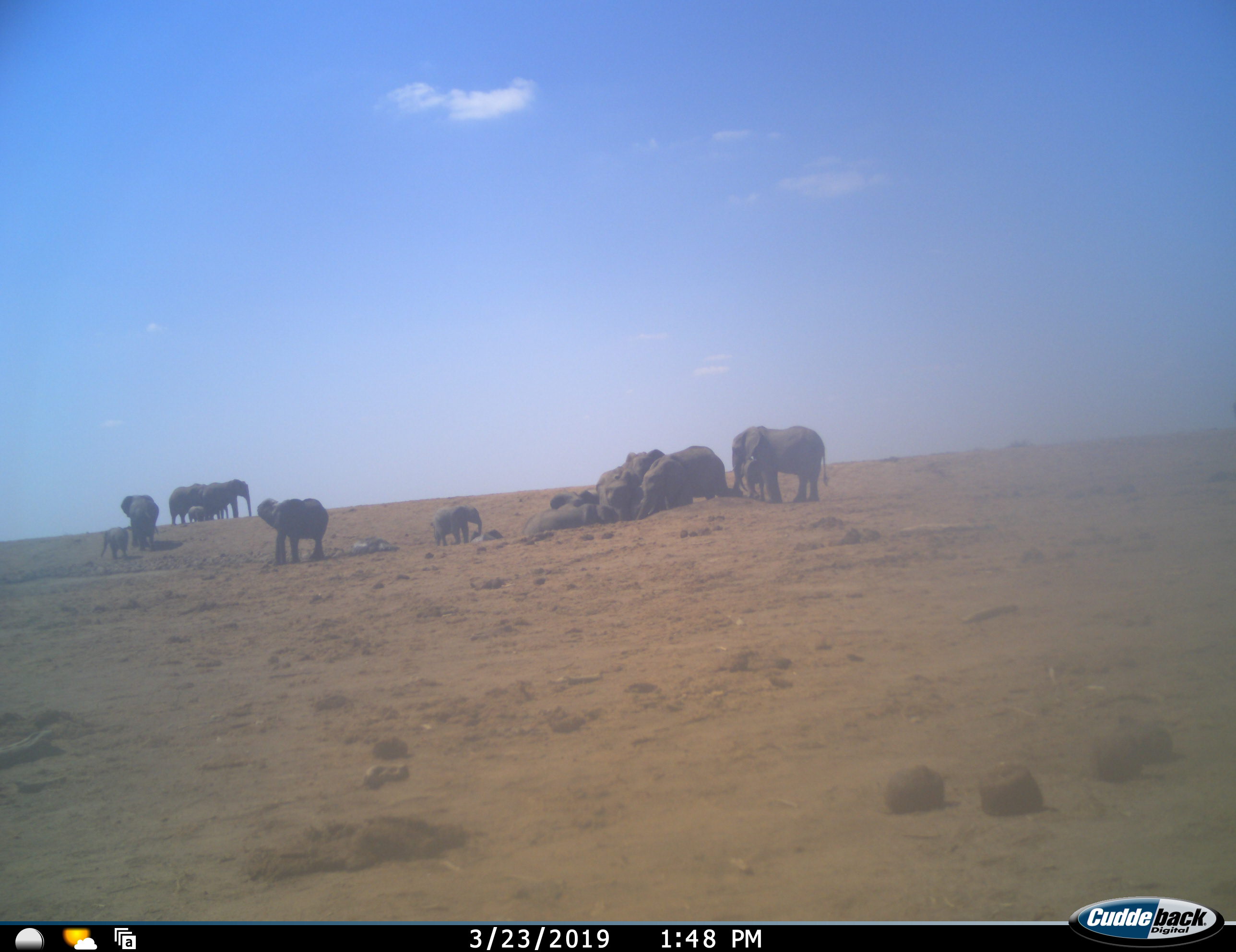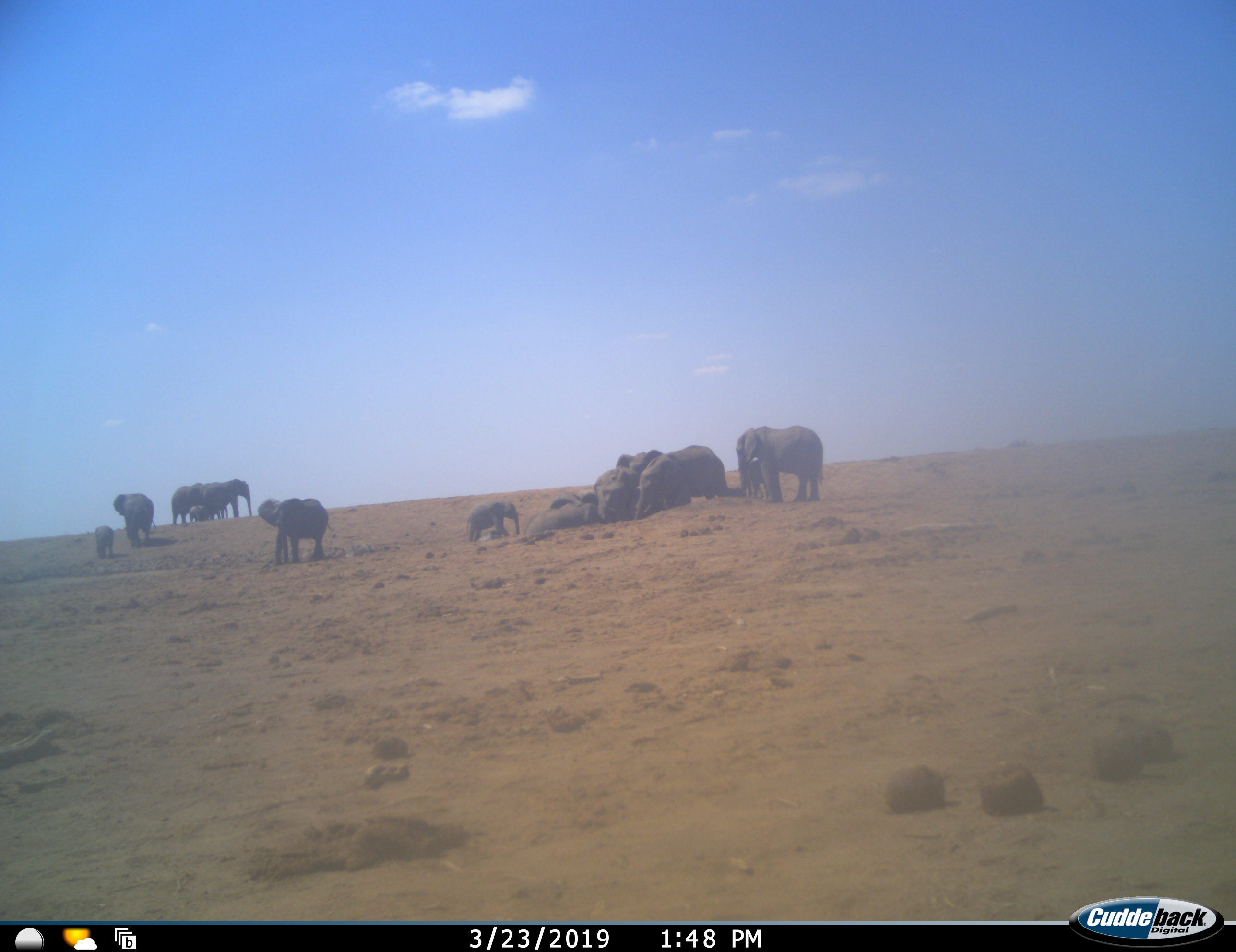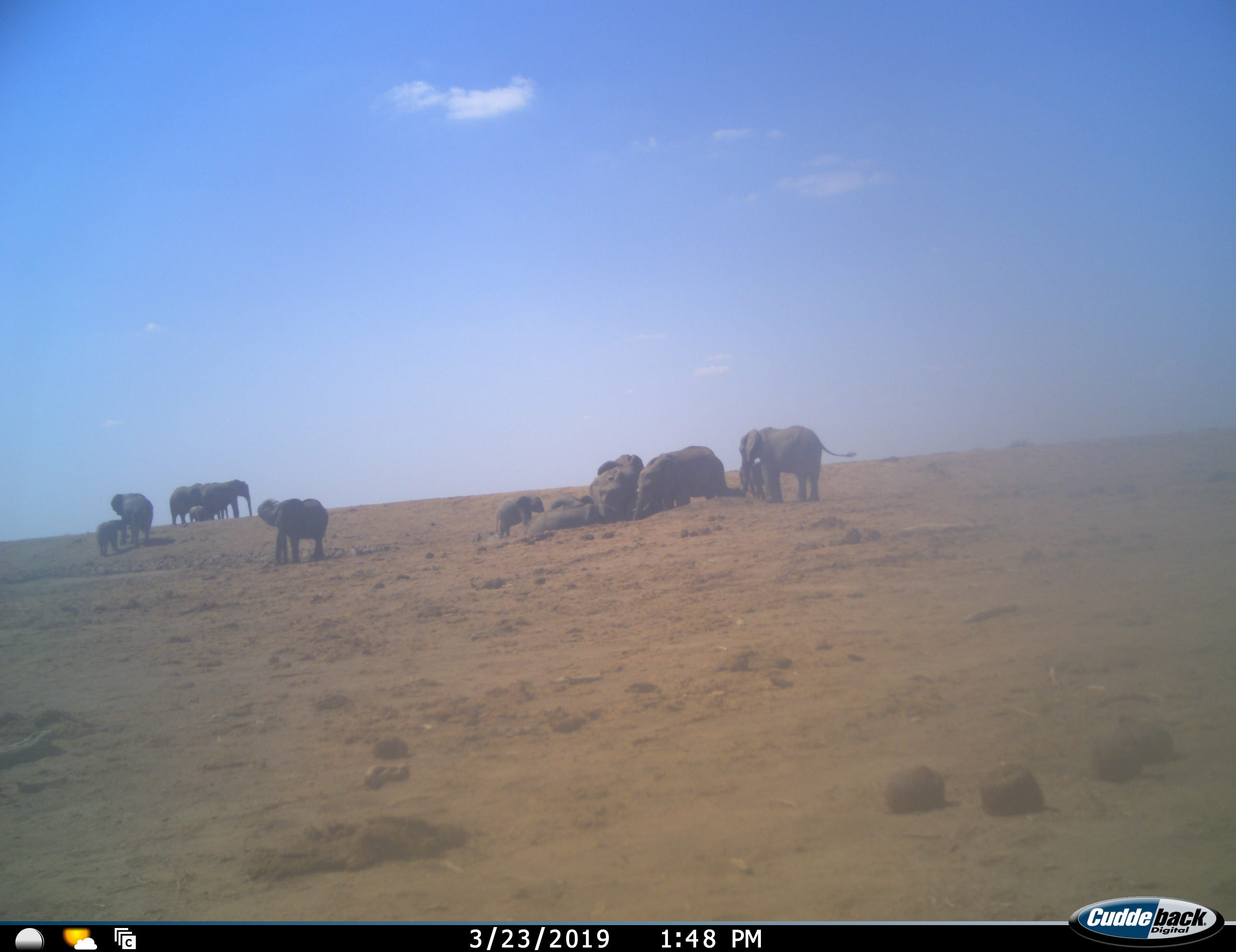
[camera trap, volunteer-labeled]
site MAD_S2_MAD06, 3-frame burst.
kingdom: Animalia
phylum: Chordata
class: Mammalia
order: Proboscidea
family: Elephantidae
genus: Loxodonta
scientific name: Loxodonta africana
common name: african bush elephant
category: elephant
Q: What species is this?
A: Elephant (african bush elephant) (Loxodonta africana).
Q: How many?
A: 11-50.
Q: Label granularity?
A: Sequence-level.